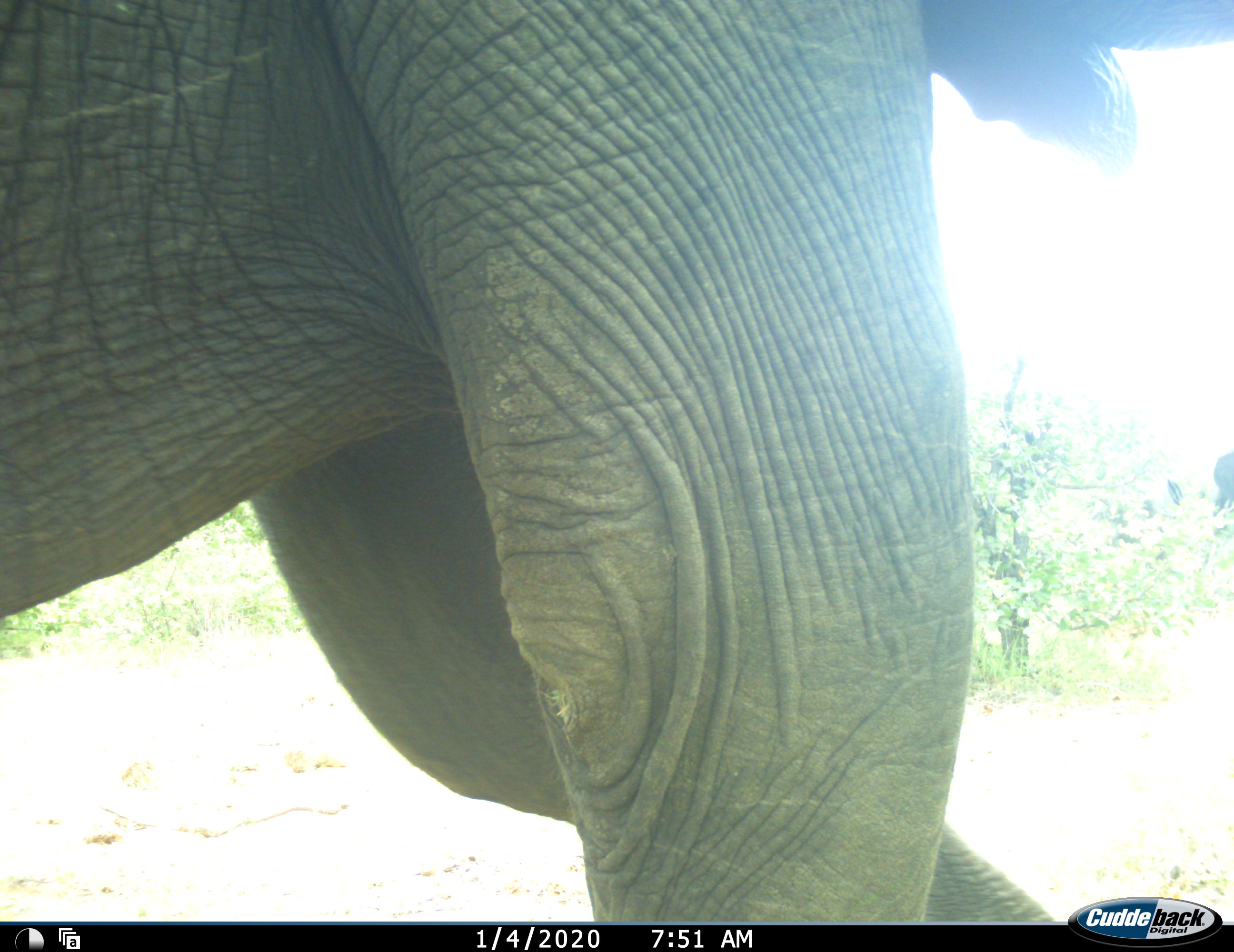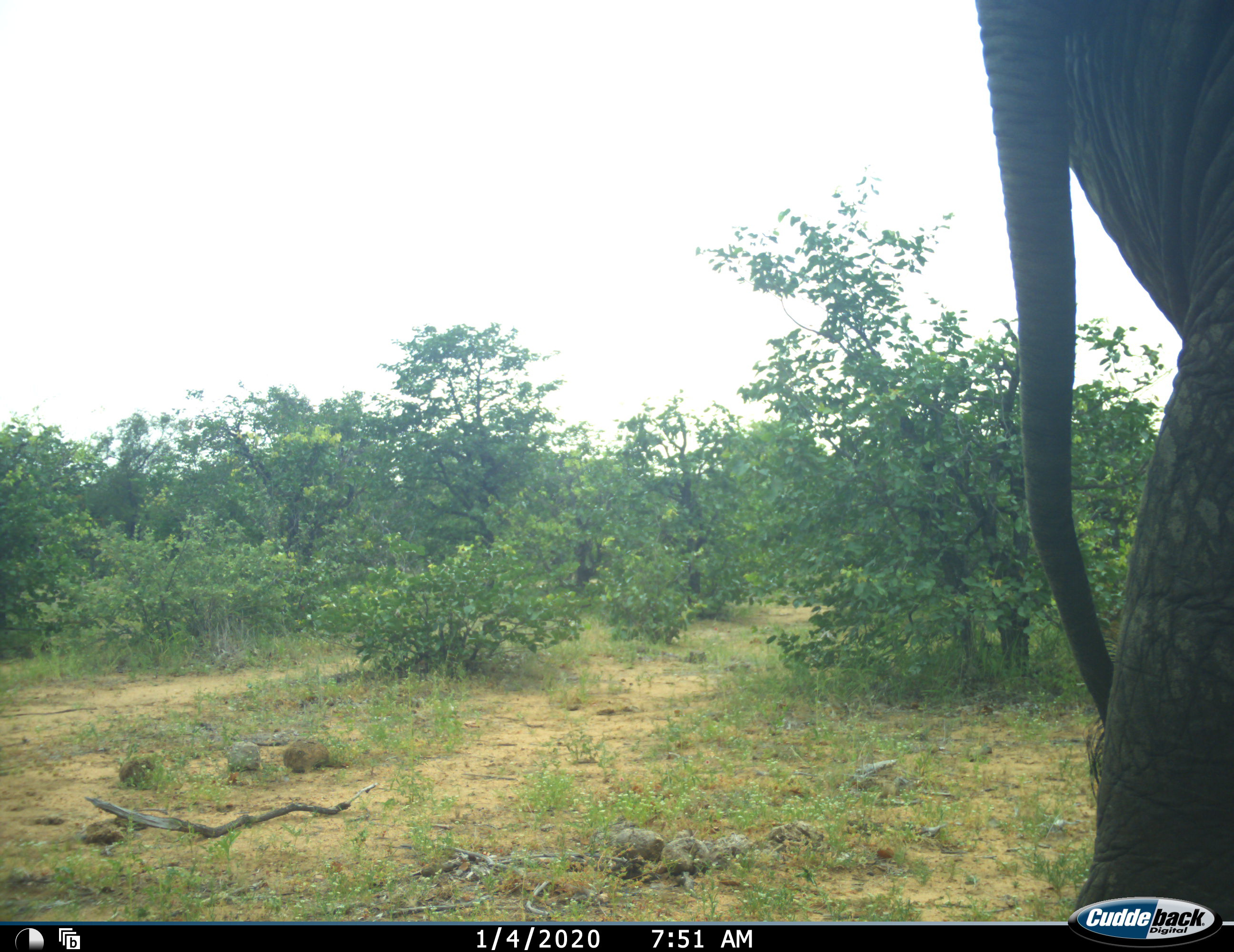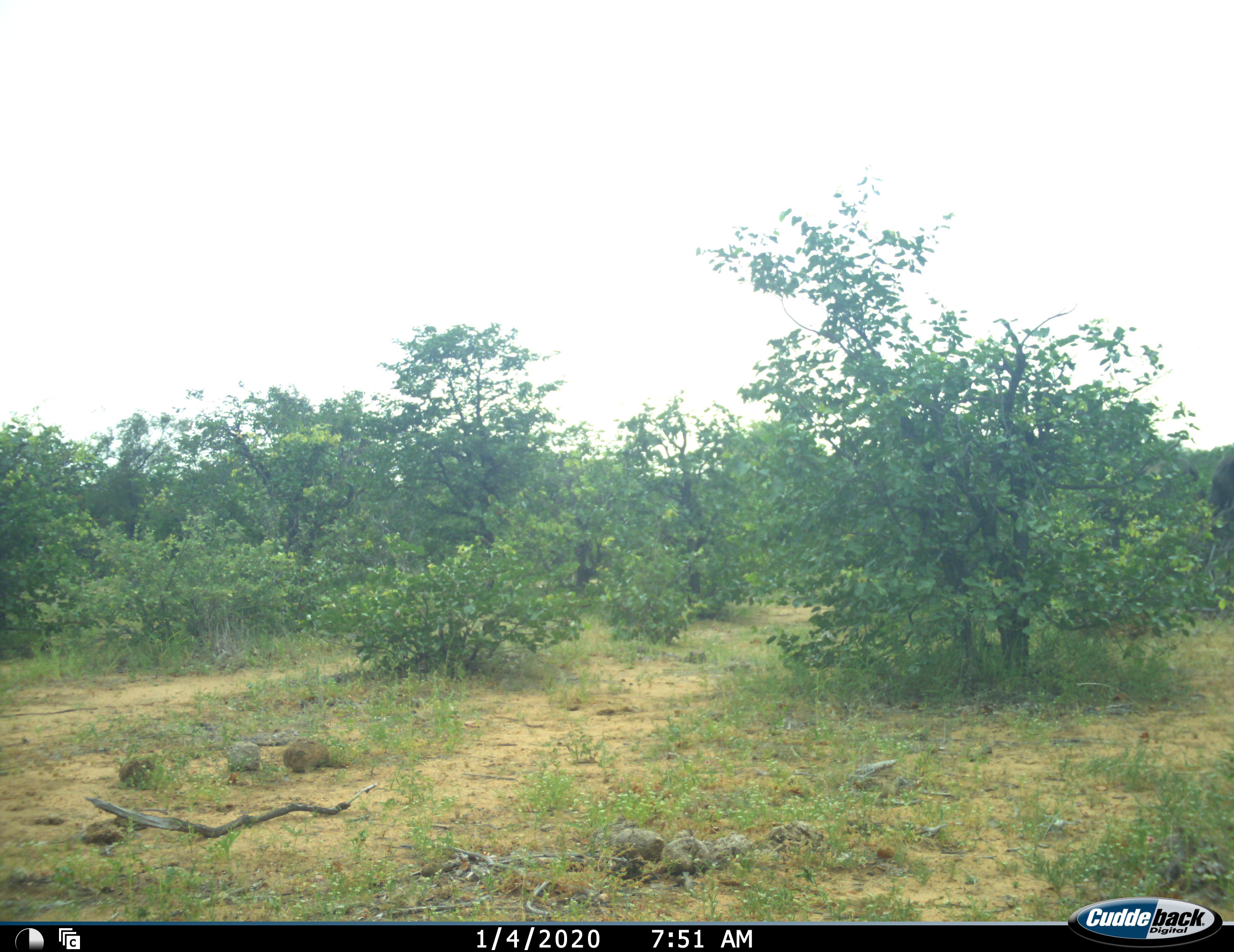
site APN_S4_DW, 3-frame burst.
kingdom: Animalia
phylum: Chordata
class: Mammalia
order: Proboscidea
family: Elephantidae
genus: Loxodonta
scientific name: Loxodonta africana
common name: african bush elephant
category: elephant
Elephant (african bush elephant) (Loxodonta africana), count 1. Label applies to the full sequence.